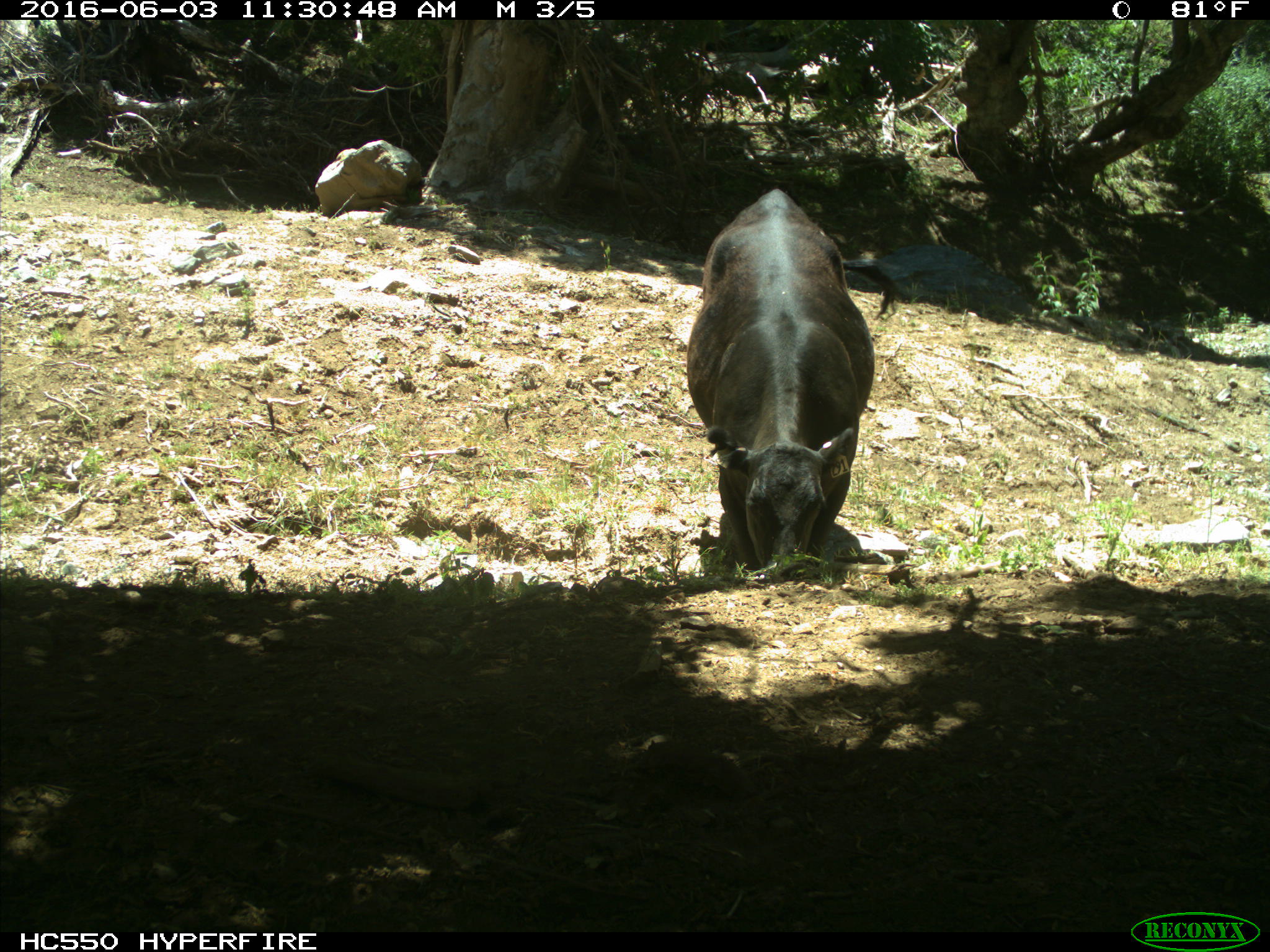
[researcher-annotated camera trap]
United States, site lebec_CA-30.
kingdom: Animalia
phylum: Chordata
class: Mammalia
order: Artiodactyla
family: Bovidae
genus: Bos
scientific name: Bos taurus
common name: domestic cow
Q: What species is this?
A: Bos taurus (domestic cow).